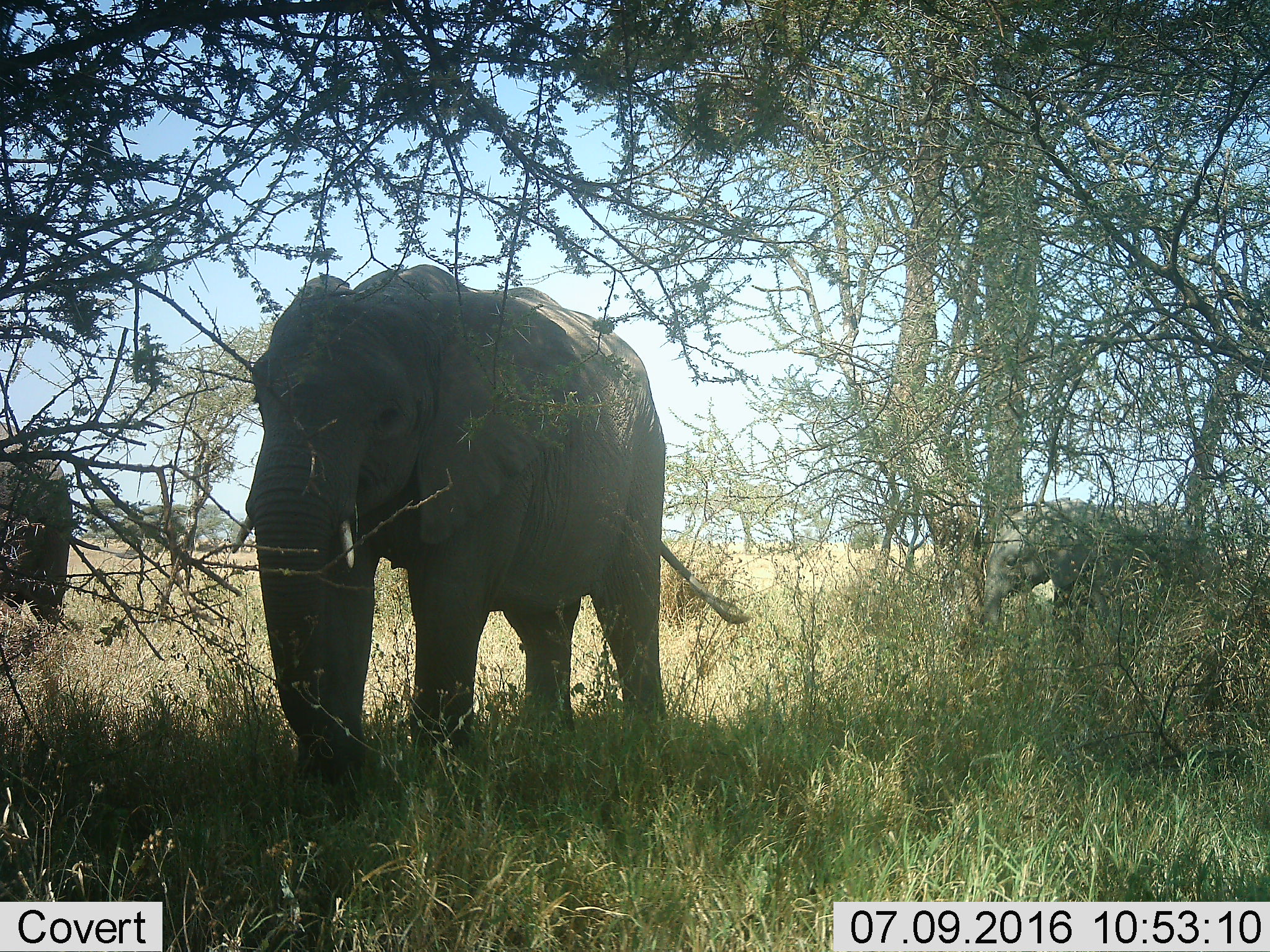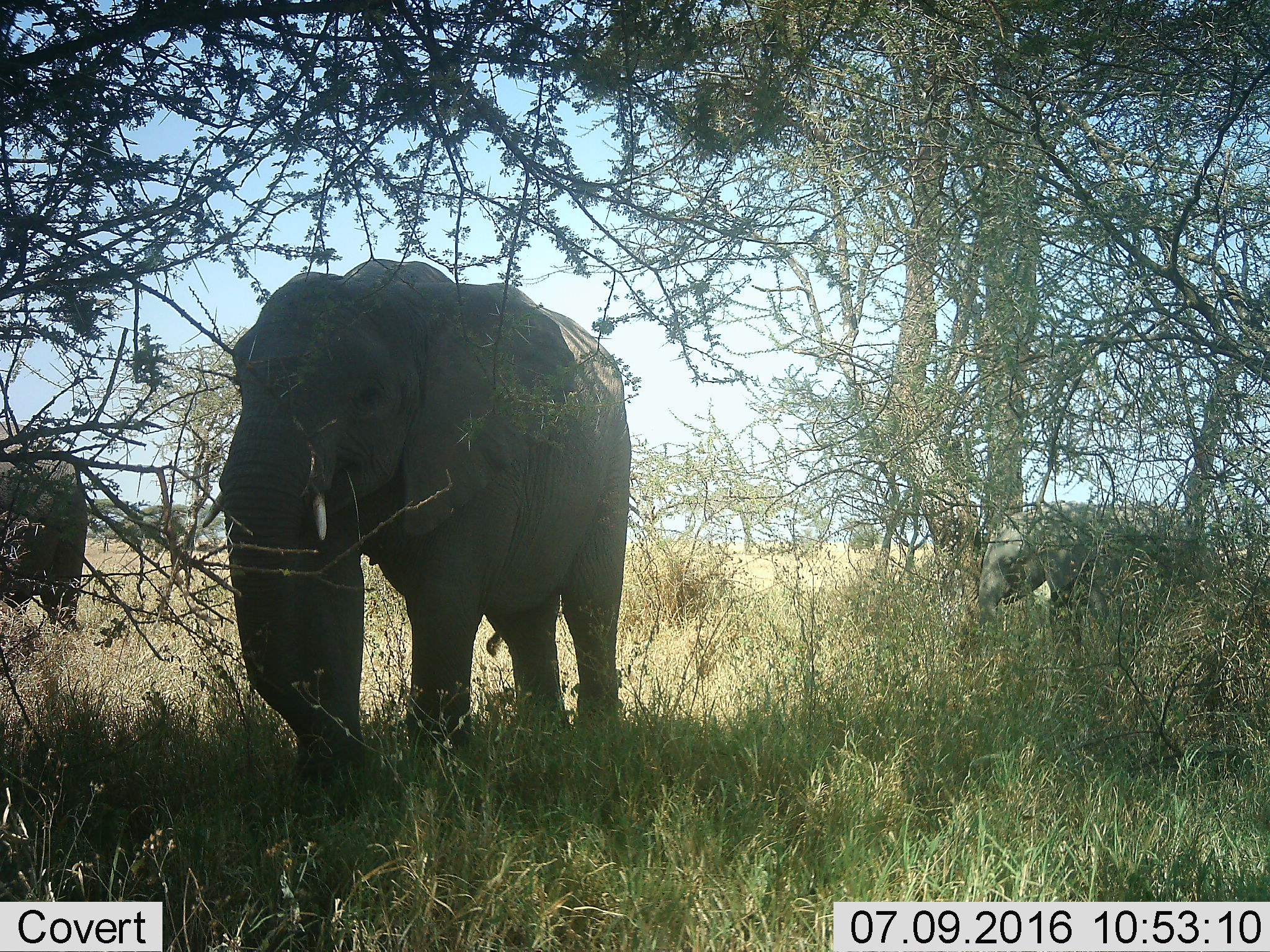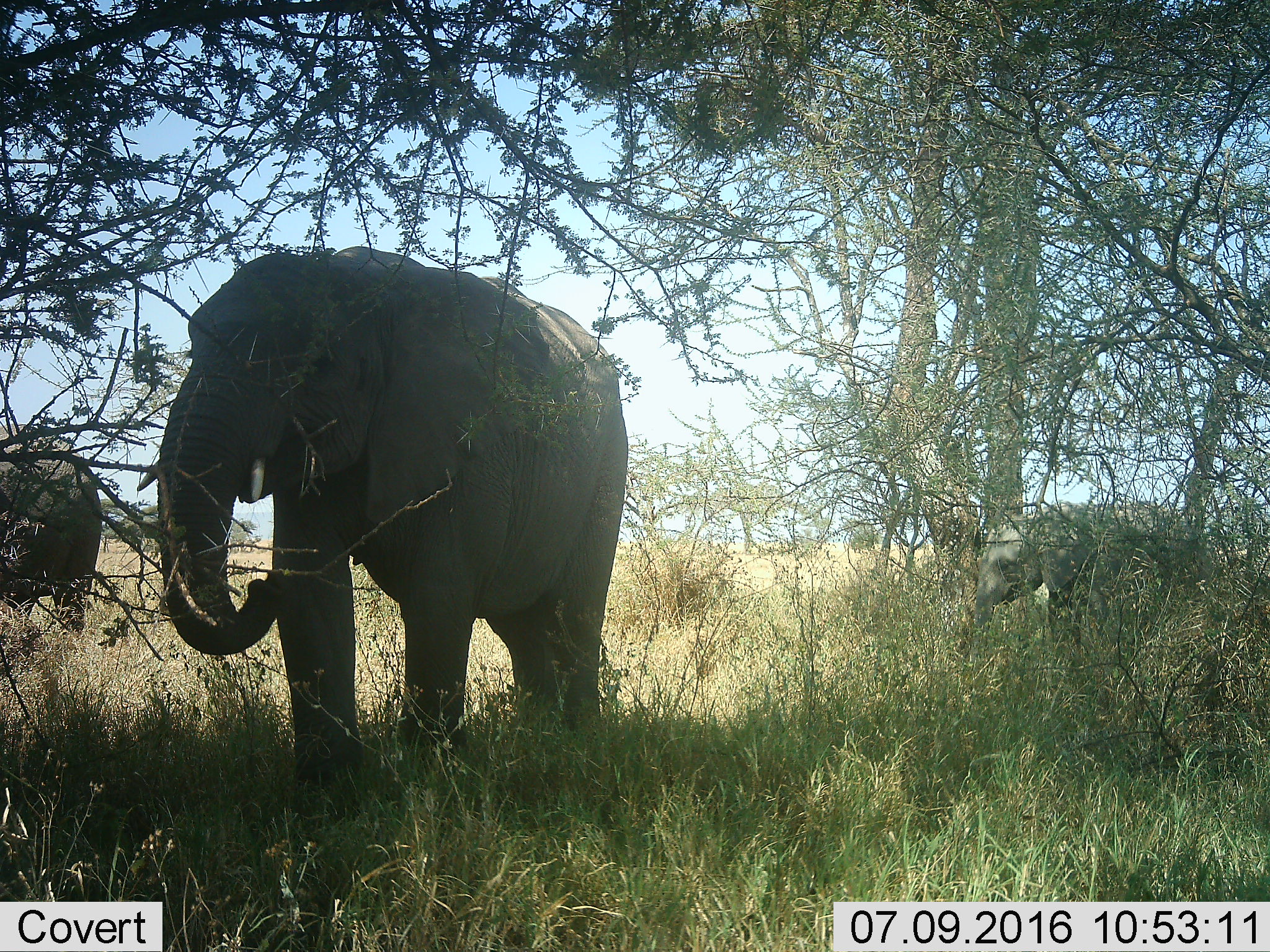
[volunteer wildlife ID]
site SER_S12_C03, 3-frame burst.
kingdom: Animalia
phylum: Chordata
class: Mammalia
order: Proboscidea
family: Elephantidae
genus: Loxodonta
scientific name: Loxodonta africana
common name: african bush elephant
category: elephant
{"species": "elephant (african bush elephant) (Loxodonta africana)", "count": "3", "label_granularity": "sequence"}